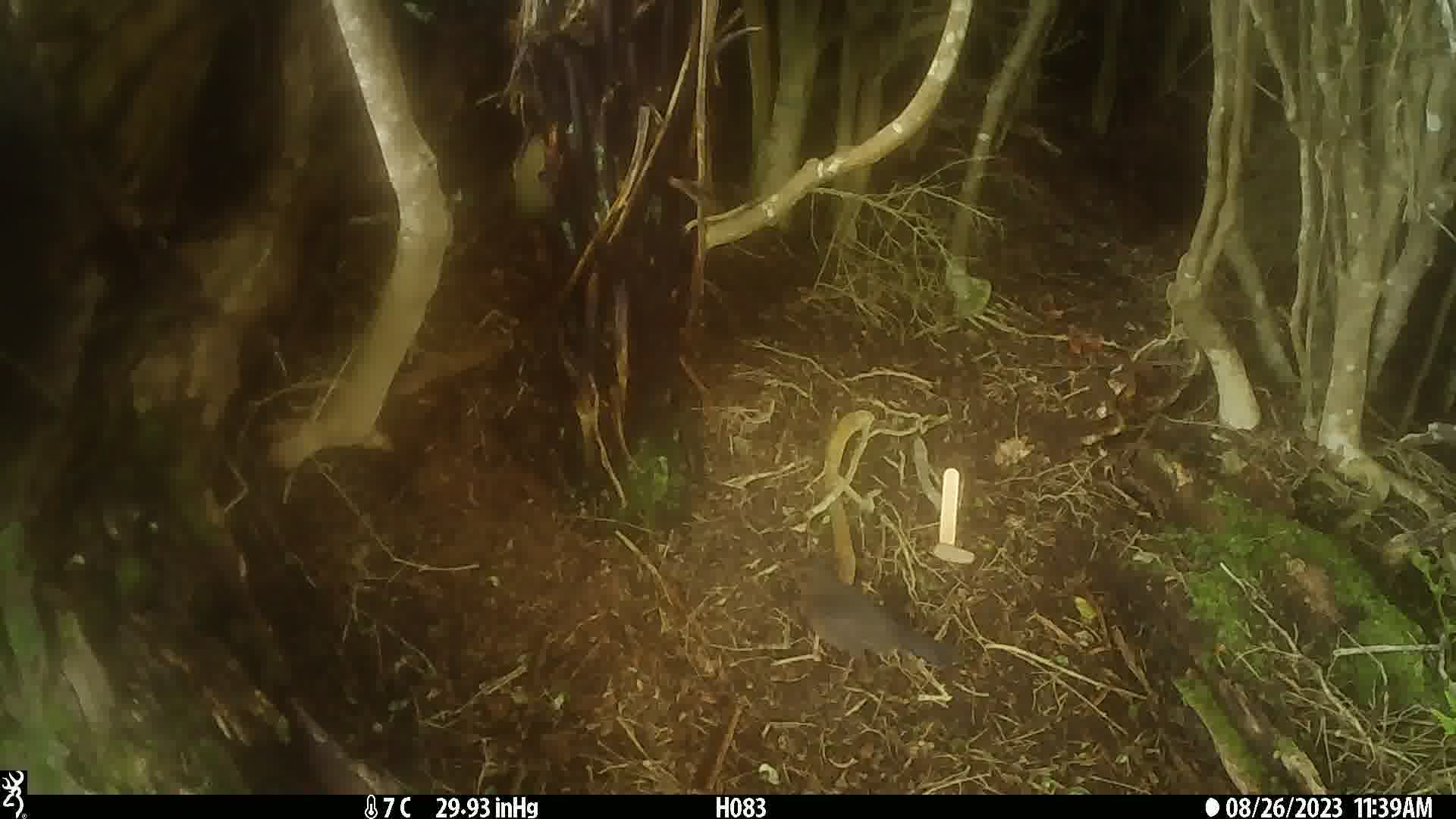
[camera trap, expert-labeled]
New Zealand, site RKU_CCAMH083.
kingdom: Animalia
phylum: Chordata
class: Aves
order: Passeriformes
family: Turdidae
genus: Turdus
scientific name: Turdus merula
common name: eurasian blackbird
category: blackbird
Blackbird (eurasian blackbird) (Turdus merula).